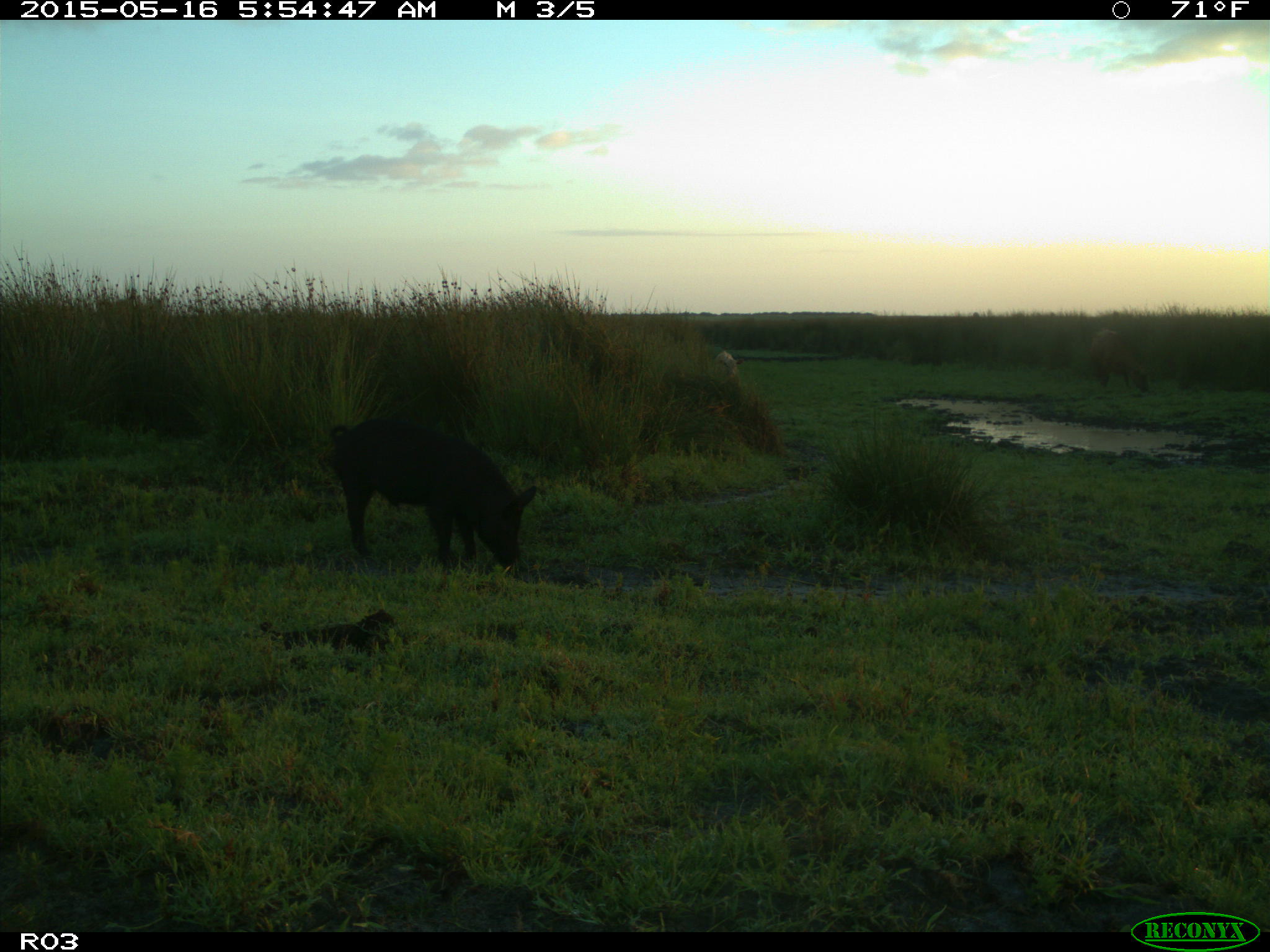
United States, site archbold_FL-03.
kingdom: Animalia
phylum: Chordata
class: Mammalia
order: Artiodactyla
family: Suidae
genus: Sus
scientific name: Sus scrofa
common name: wild boar